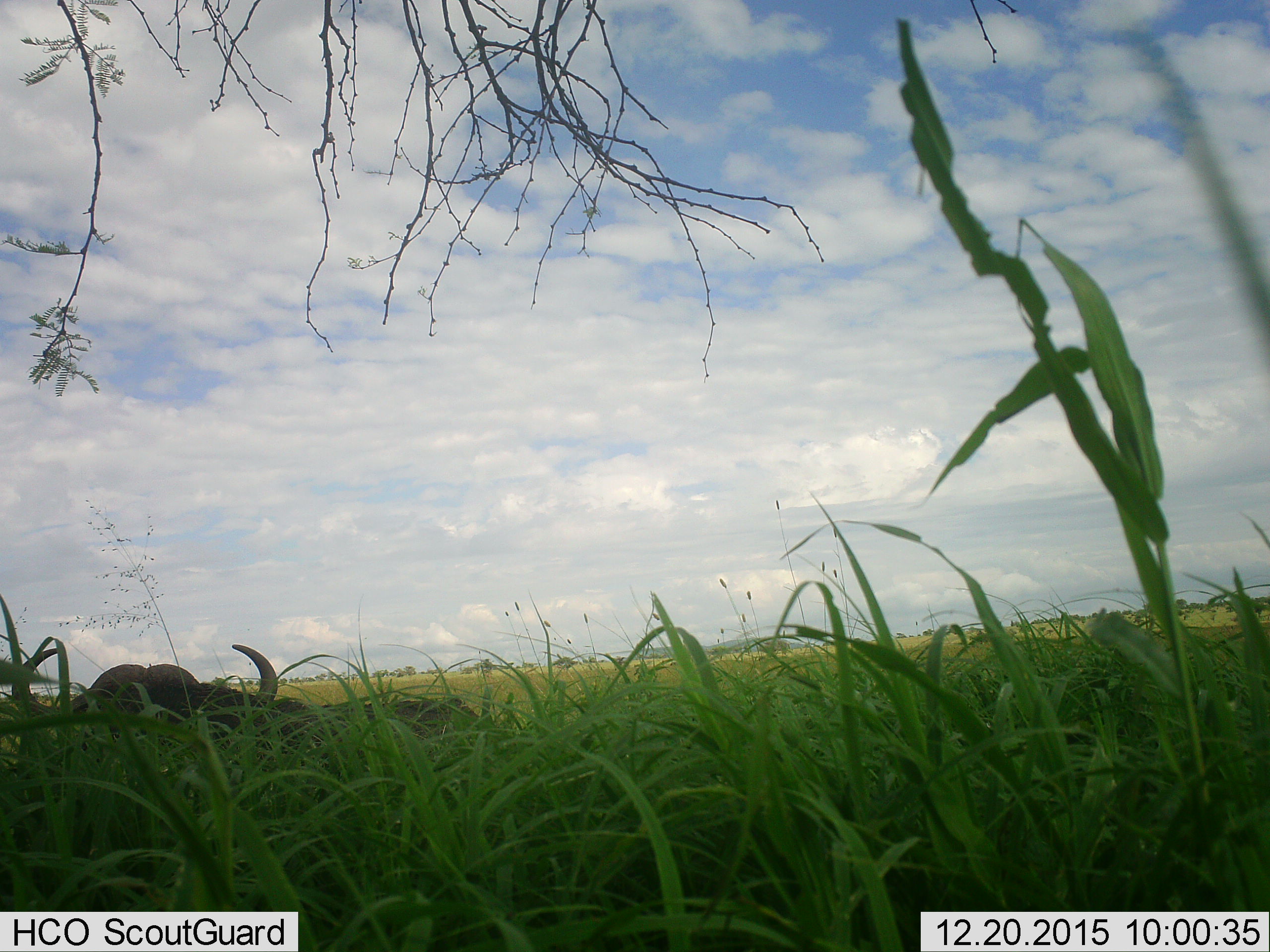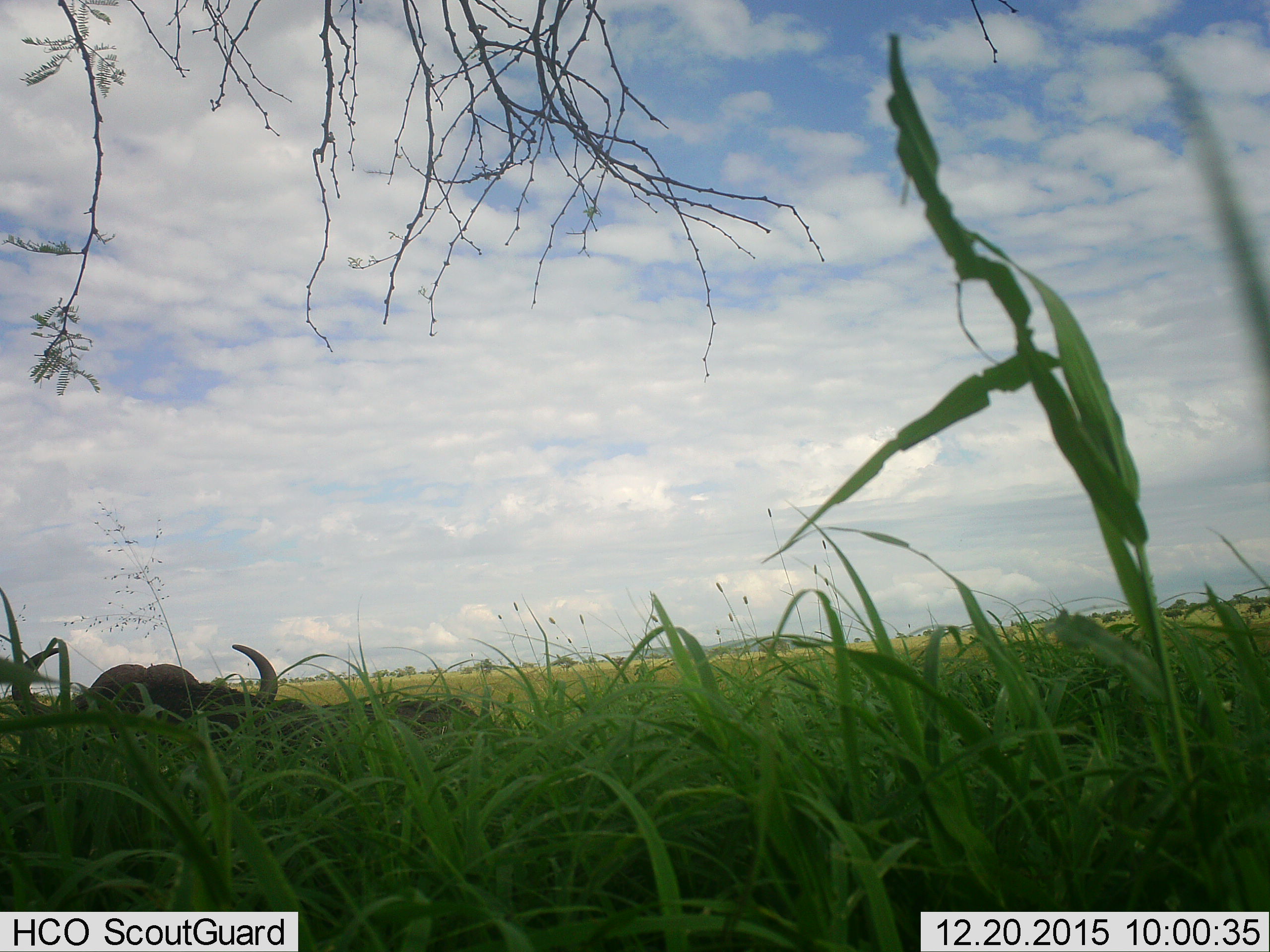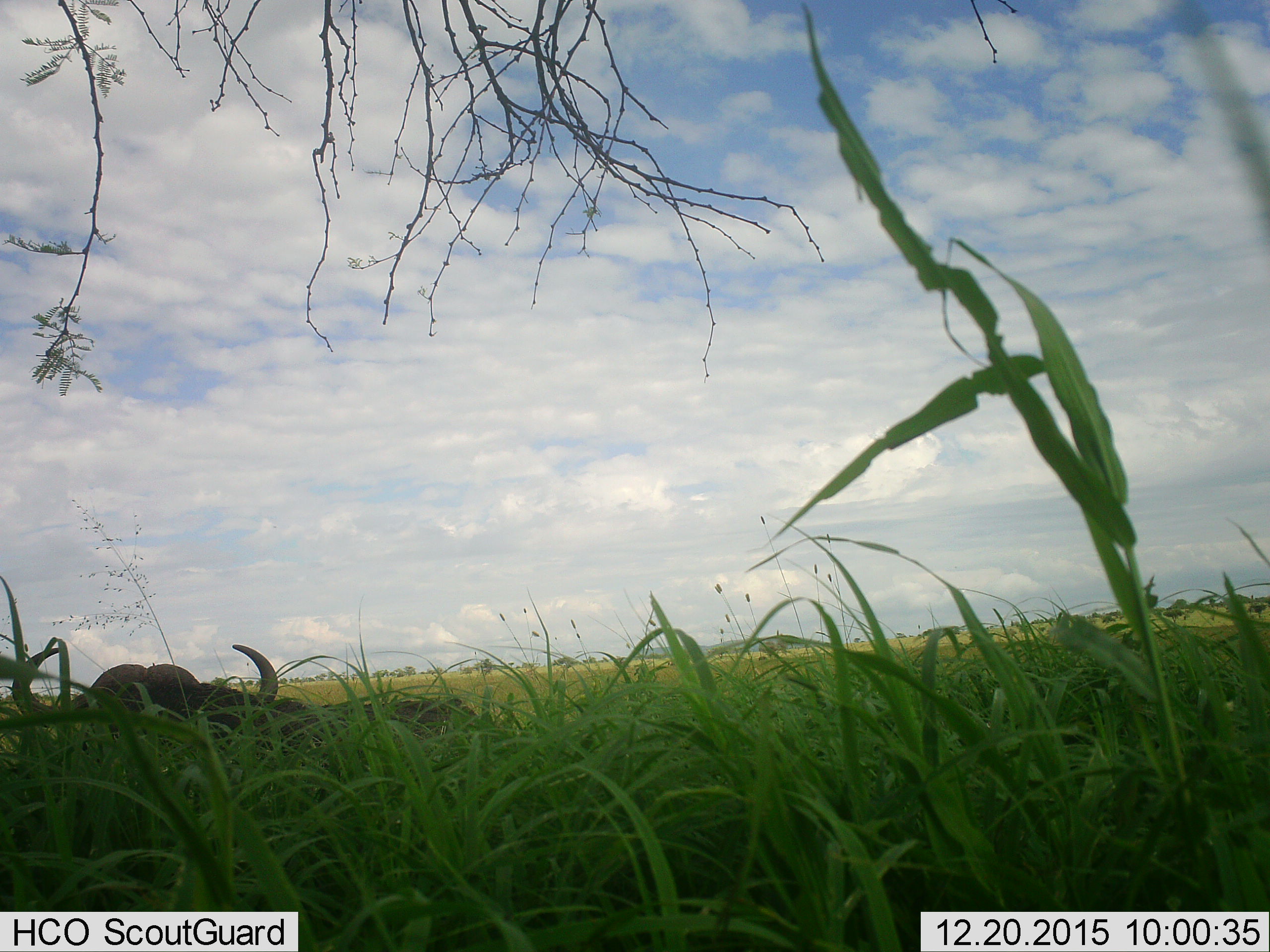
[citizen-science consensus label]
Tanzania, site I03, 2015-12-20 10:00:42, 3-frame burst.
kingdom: Animalia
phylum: Chordata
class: Mammalia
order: Artiodactyla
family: Bovidae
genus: Syncerus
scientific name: Syncerus caffer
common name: cape buffalo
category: buffalo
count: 1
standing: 12%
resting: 88%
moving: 0%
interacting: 0%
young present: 0%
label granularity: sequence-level